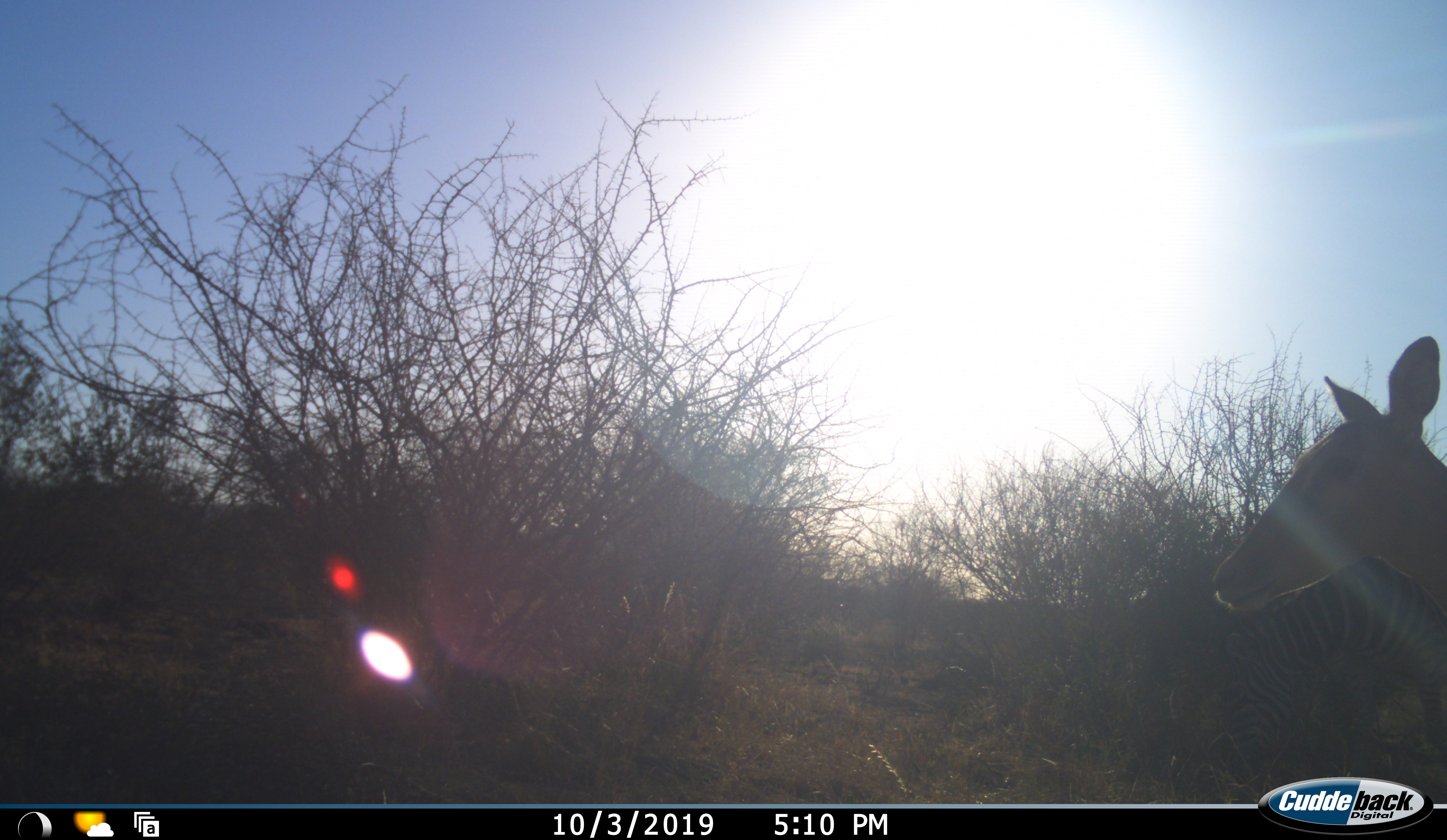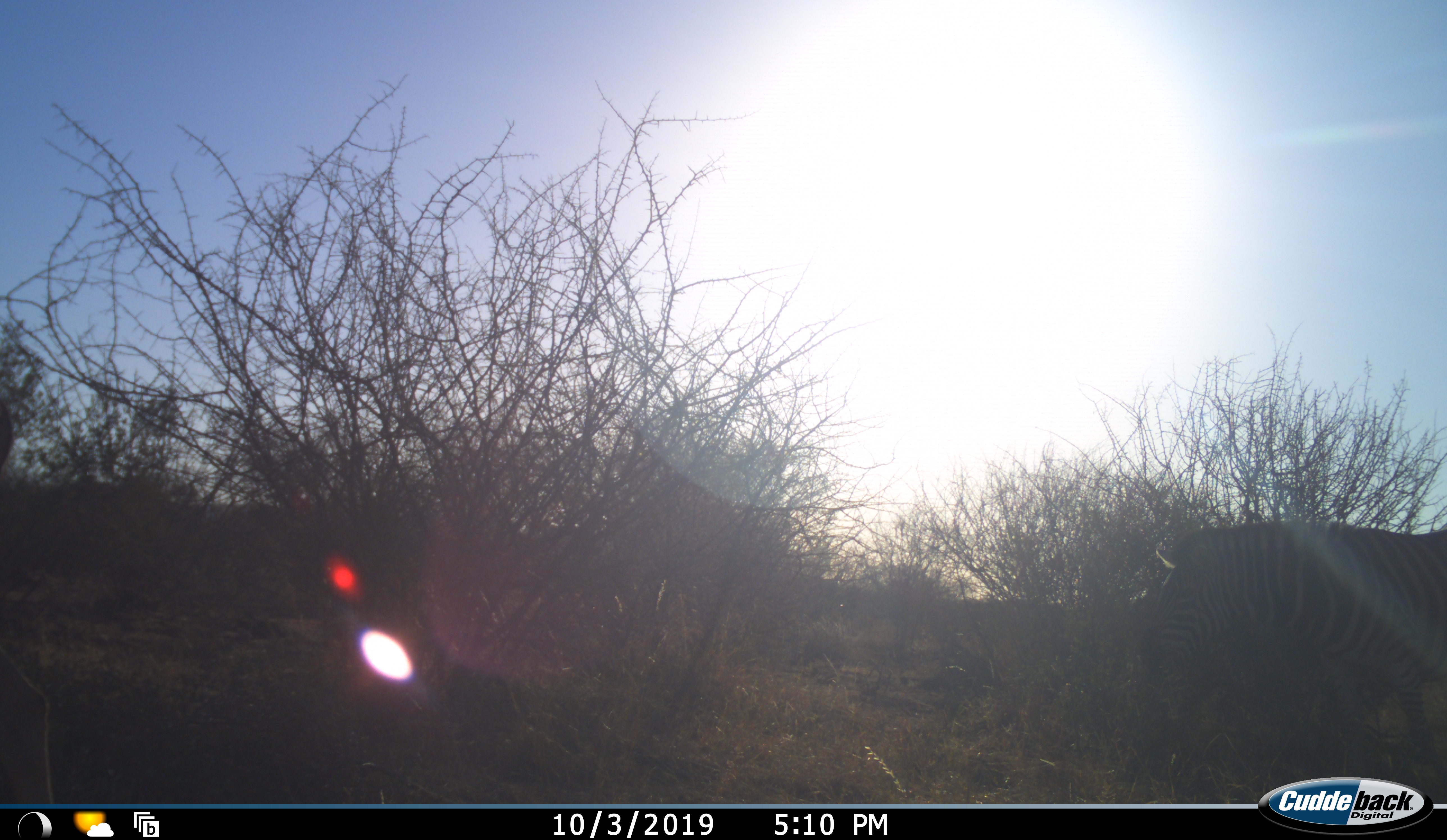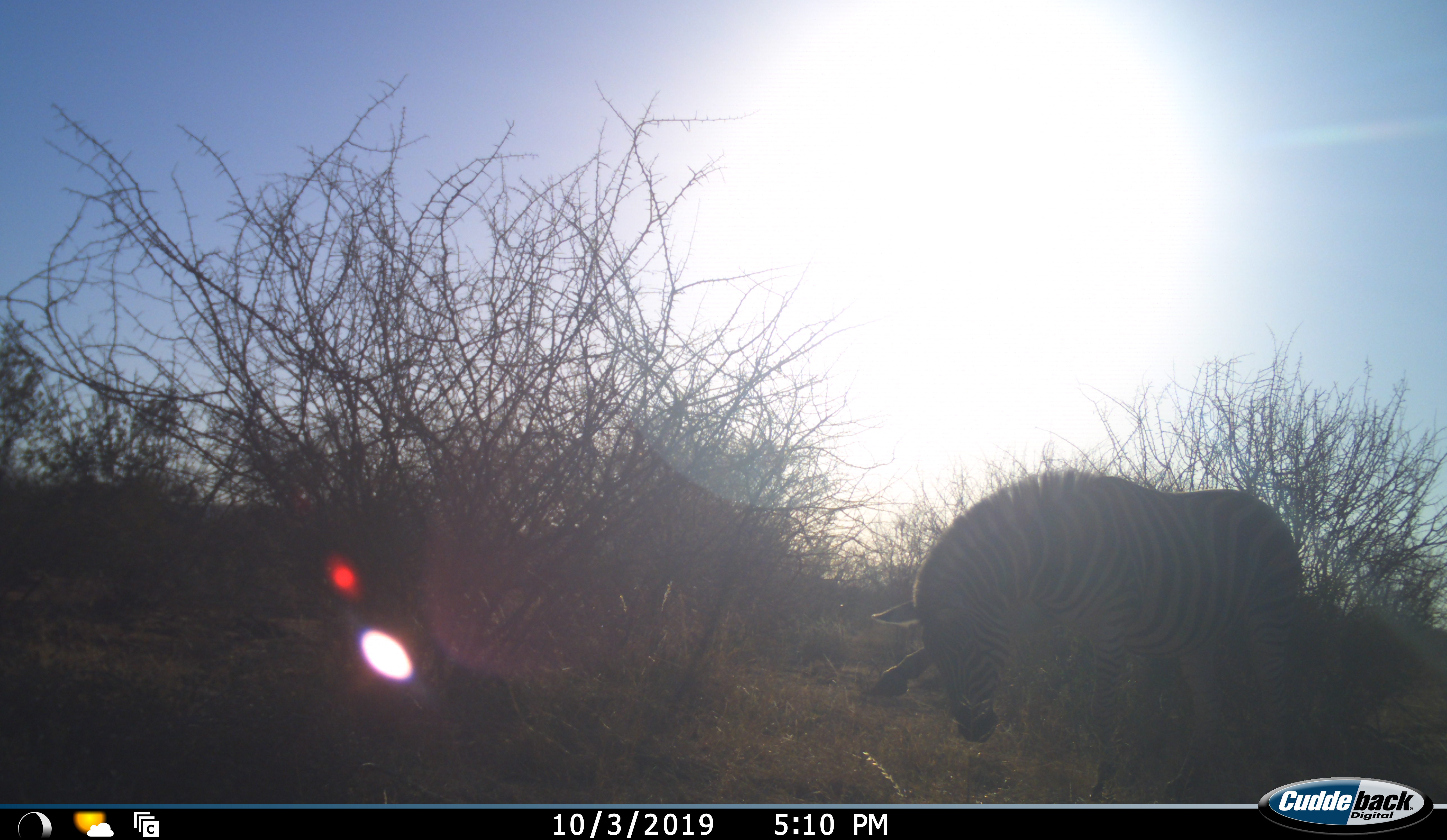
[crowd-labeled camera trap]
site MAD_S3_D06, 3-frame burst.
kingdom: Animalia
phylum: Chordata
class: Mammalia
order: Artiodactyla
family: Bovidae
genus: Aepyceros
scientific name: Aepyceros melampus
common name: impala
Impala (Aepyceros melampus), count 1. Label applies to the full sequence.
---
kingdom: Animalia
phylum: Chordata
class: Mammalia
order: Perissodactyla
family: Equidae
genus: Equus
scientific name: Equus quagga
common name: plains zebra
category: zebraplains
Zebraplains (plains zebra) (Equus quagga), count 1. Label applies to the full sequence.